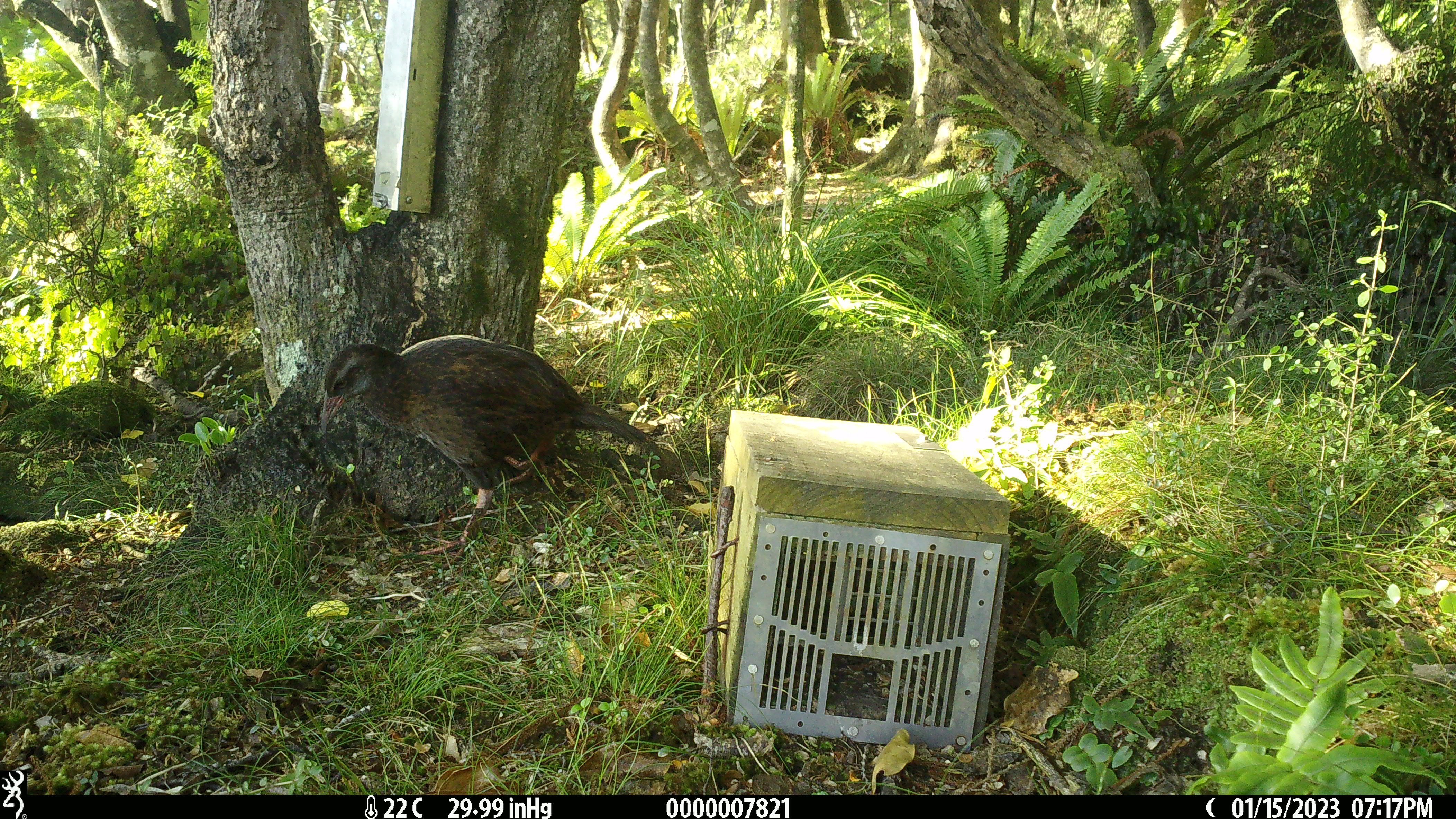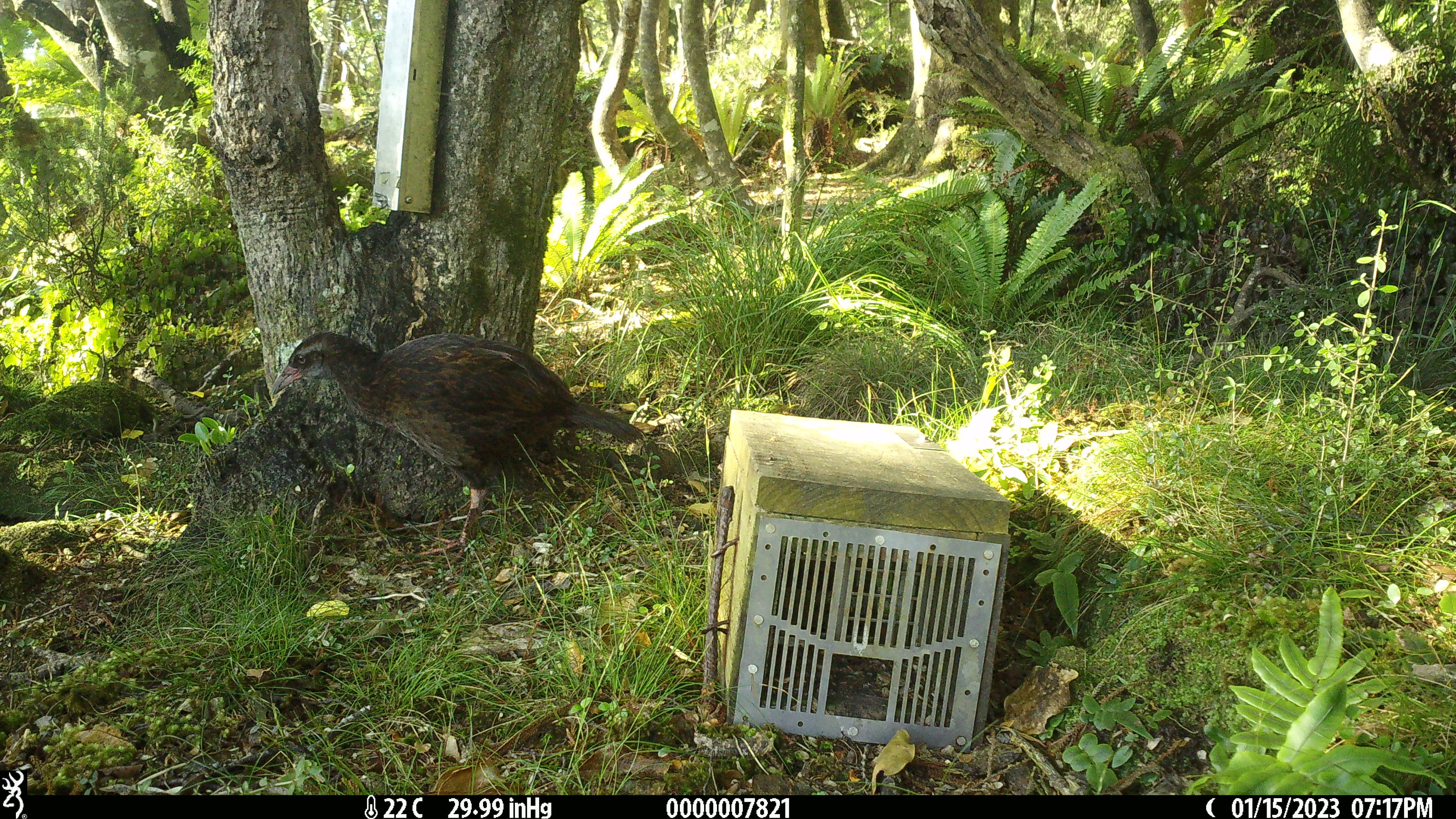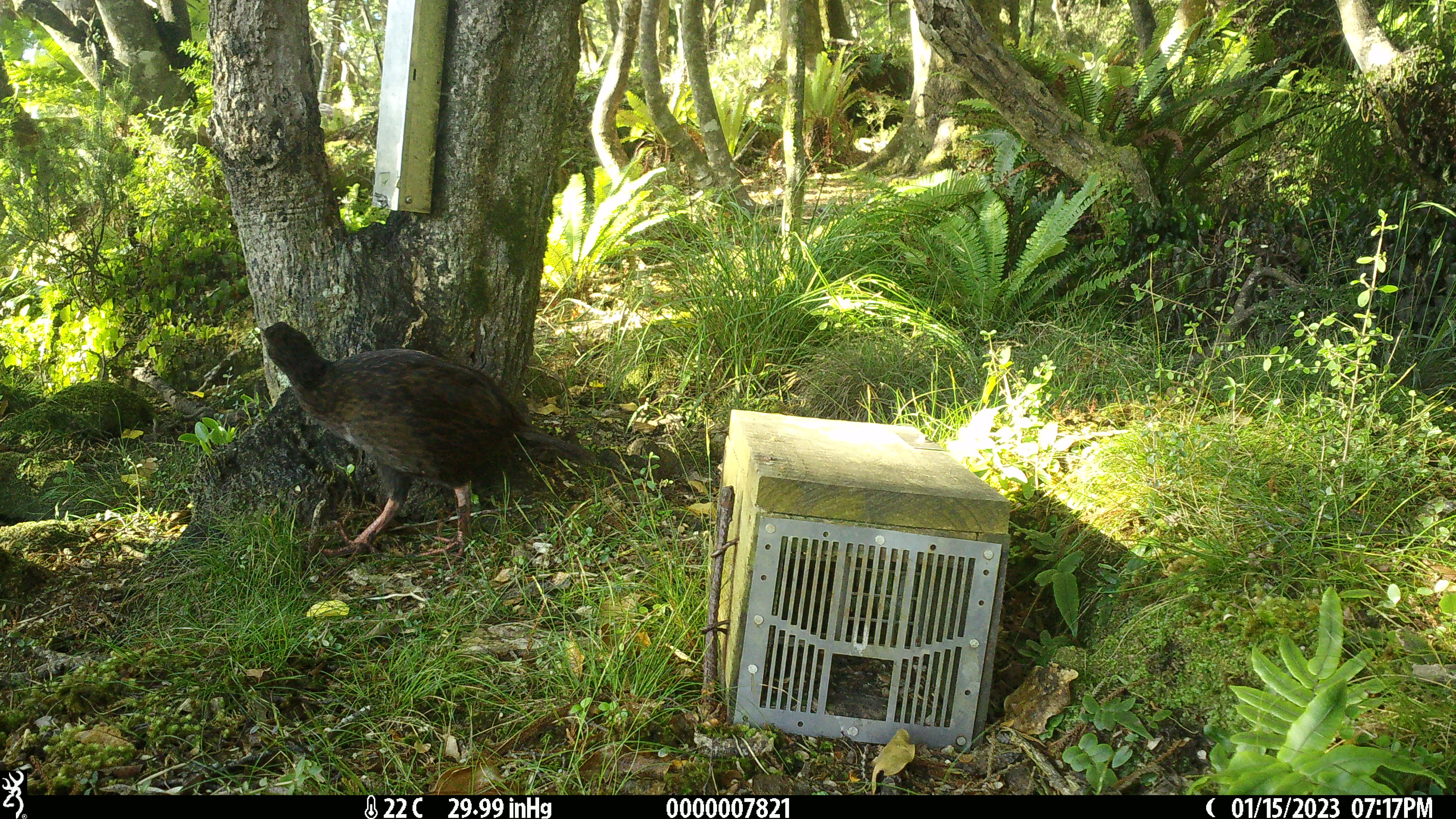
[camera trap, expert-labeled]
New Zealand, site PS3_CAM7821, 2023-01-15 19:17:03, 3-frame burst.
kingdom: Animalia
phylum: Chordata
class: Aves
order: Gruiformes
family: Rallidae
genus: Gallirallus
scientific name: Gallirallus australis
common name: weka